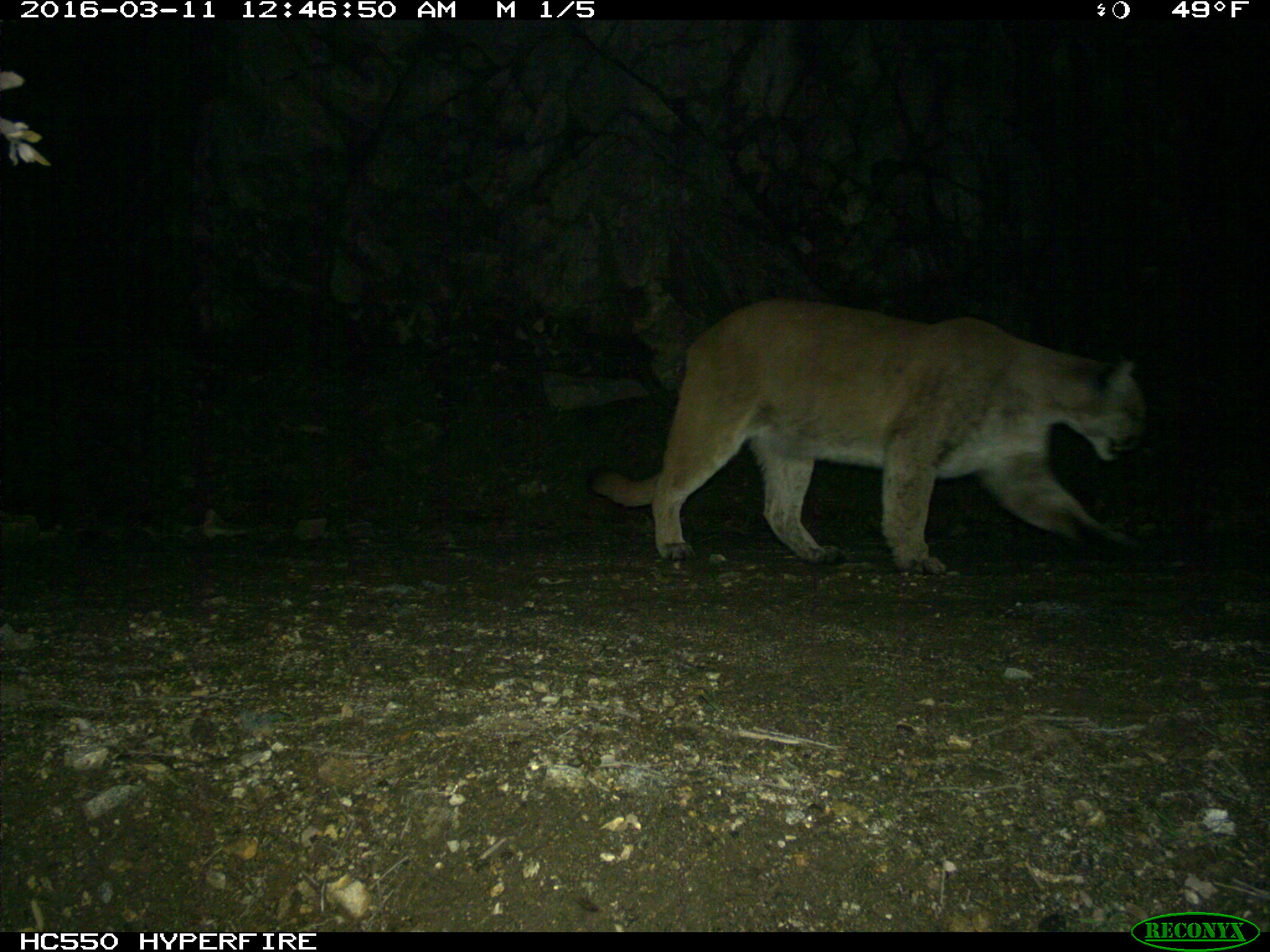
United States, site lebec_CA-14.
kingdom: Animalia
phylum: Chordata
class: Mammalia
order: Carnivora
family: Felidae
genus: Puma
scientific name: Puma concolor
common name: mountain lion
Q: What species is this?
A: Puma concolor (mountain lion).